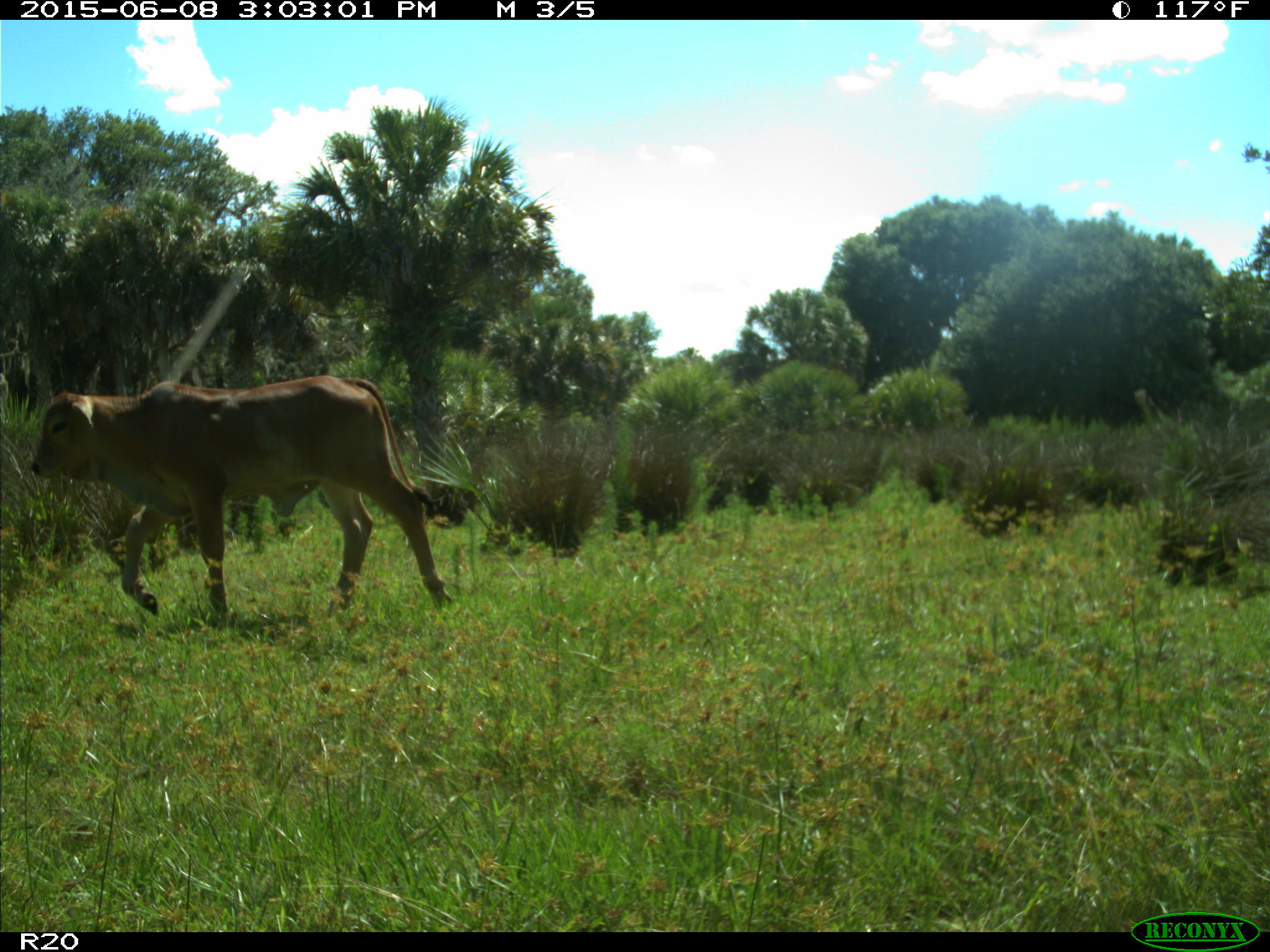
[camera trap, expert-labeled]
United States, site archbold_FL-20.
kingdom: Animalia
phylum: Chordata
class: Mammalia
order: Artiodactyla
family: Bovidae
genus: Bos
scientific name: Bos taurus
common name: domestic cow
Bos taurus (domestic cow).